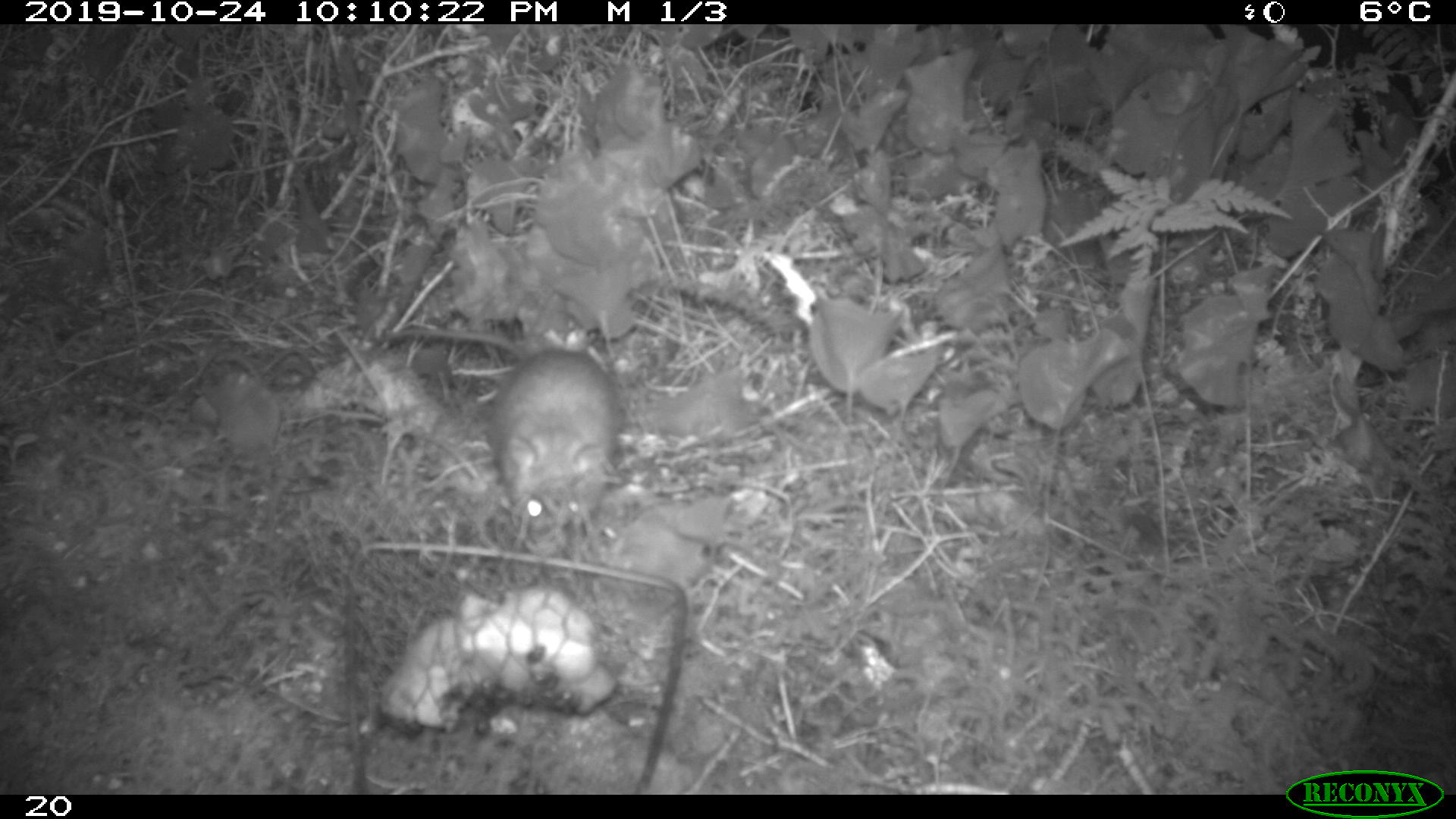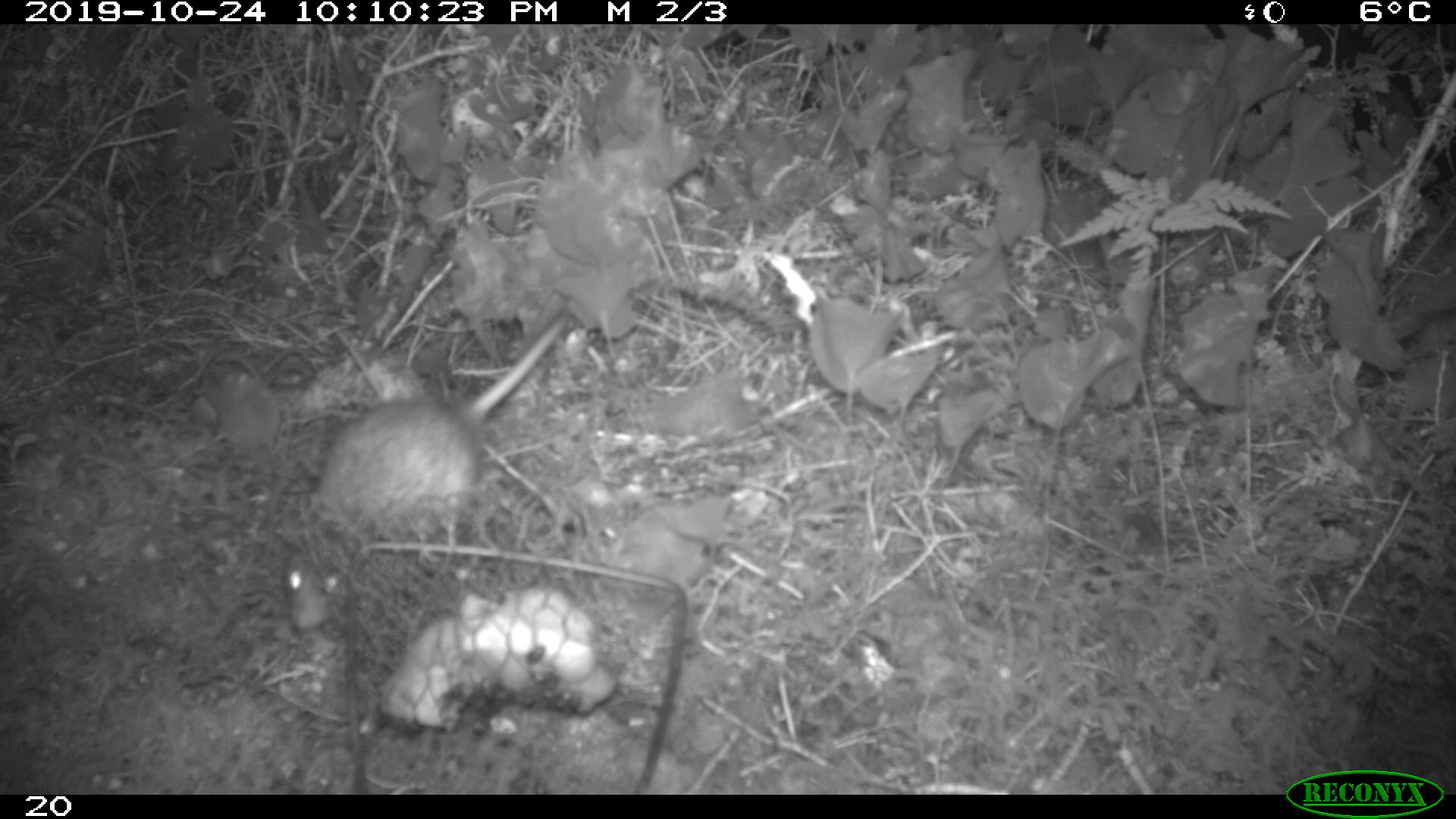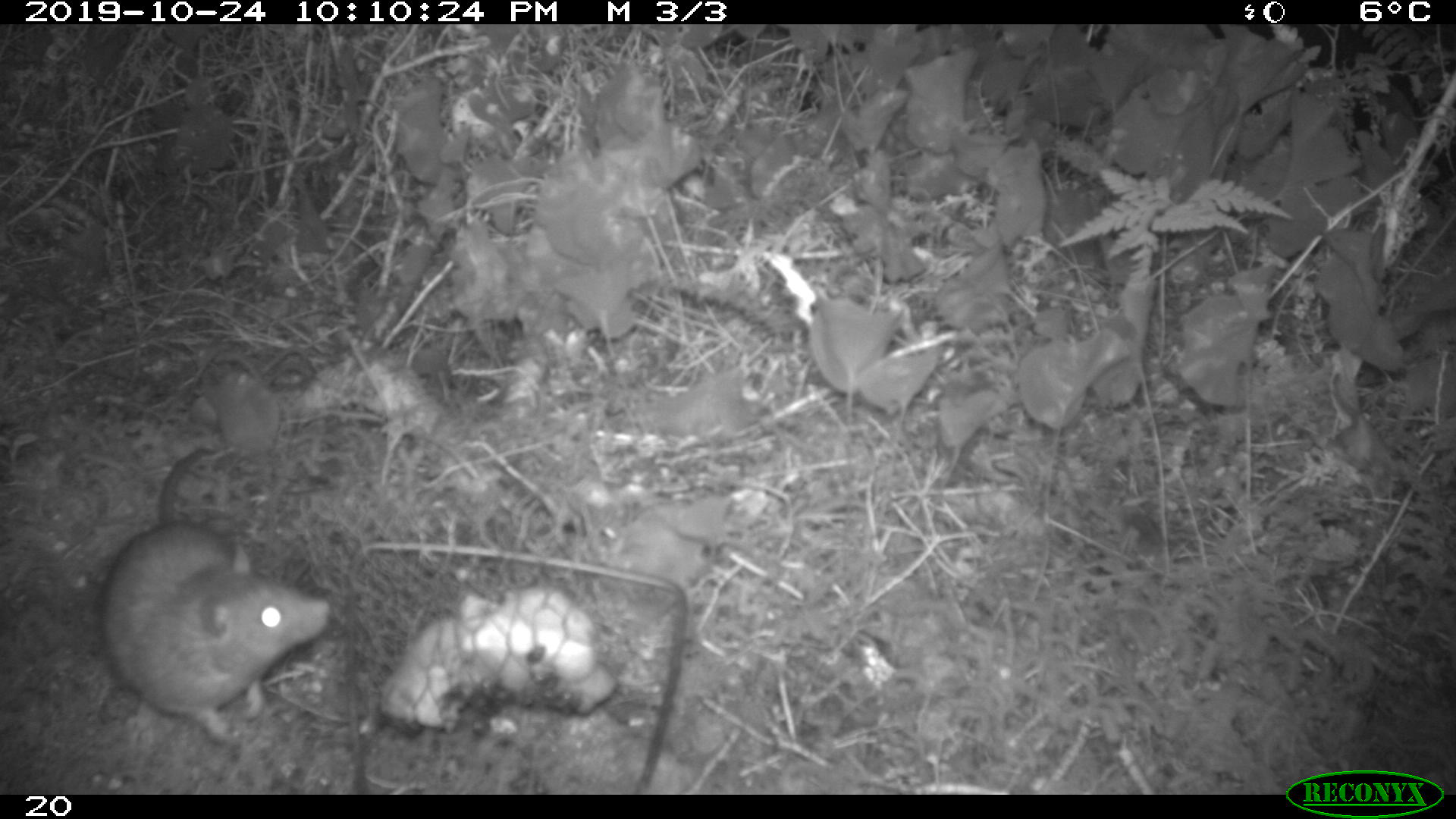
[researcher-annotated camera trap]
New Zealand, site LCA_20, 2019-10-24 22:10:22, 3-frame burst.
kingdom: Animalia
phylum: Chordata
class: Mammalia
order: Rodentia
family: Muridae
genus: Rattus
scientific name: Rattus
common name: rat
Rat (Rattus).